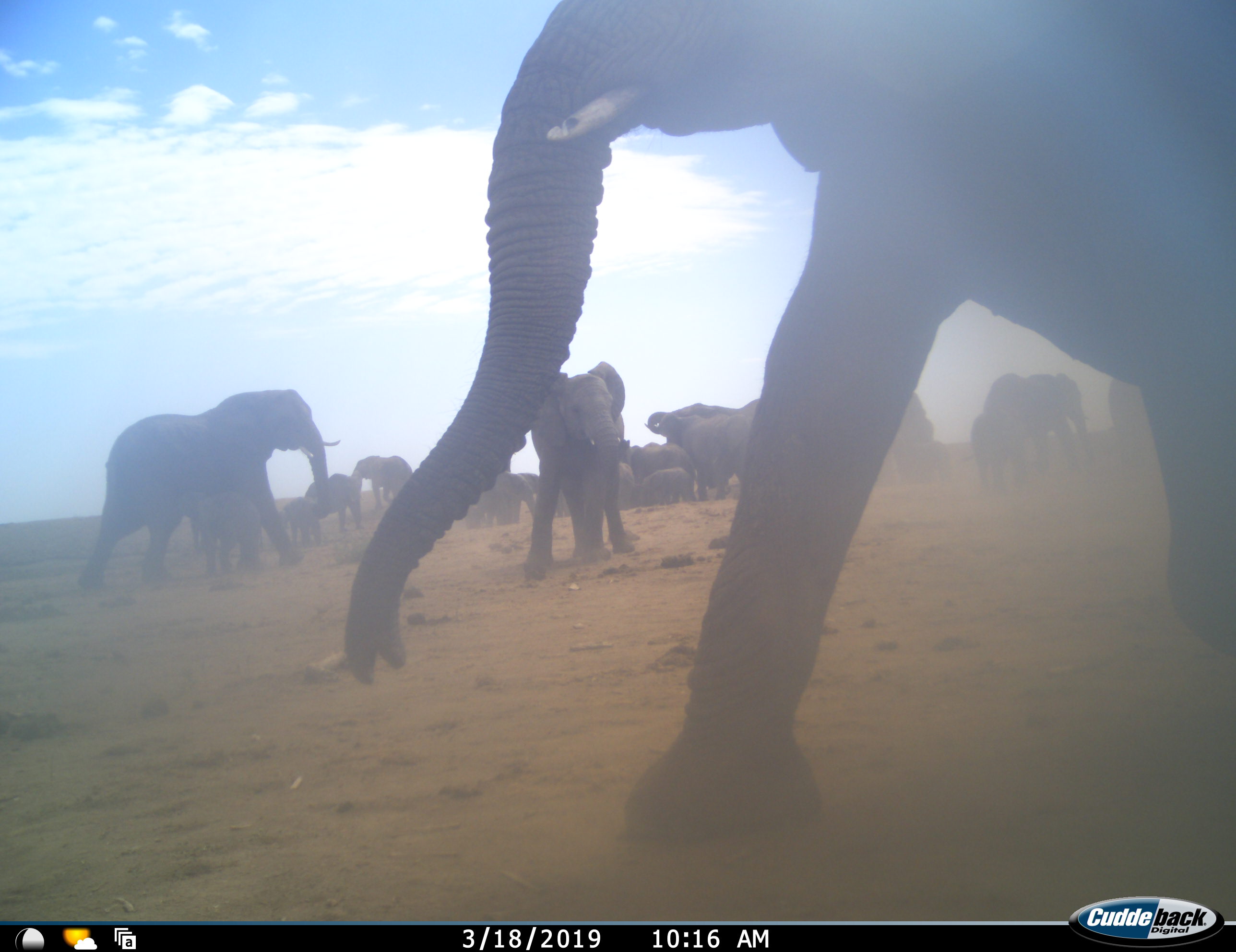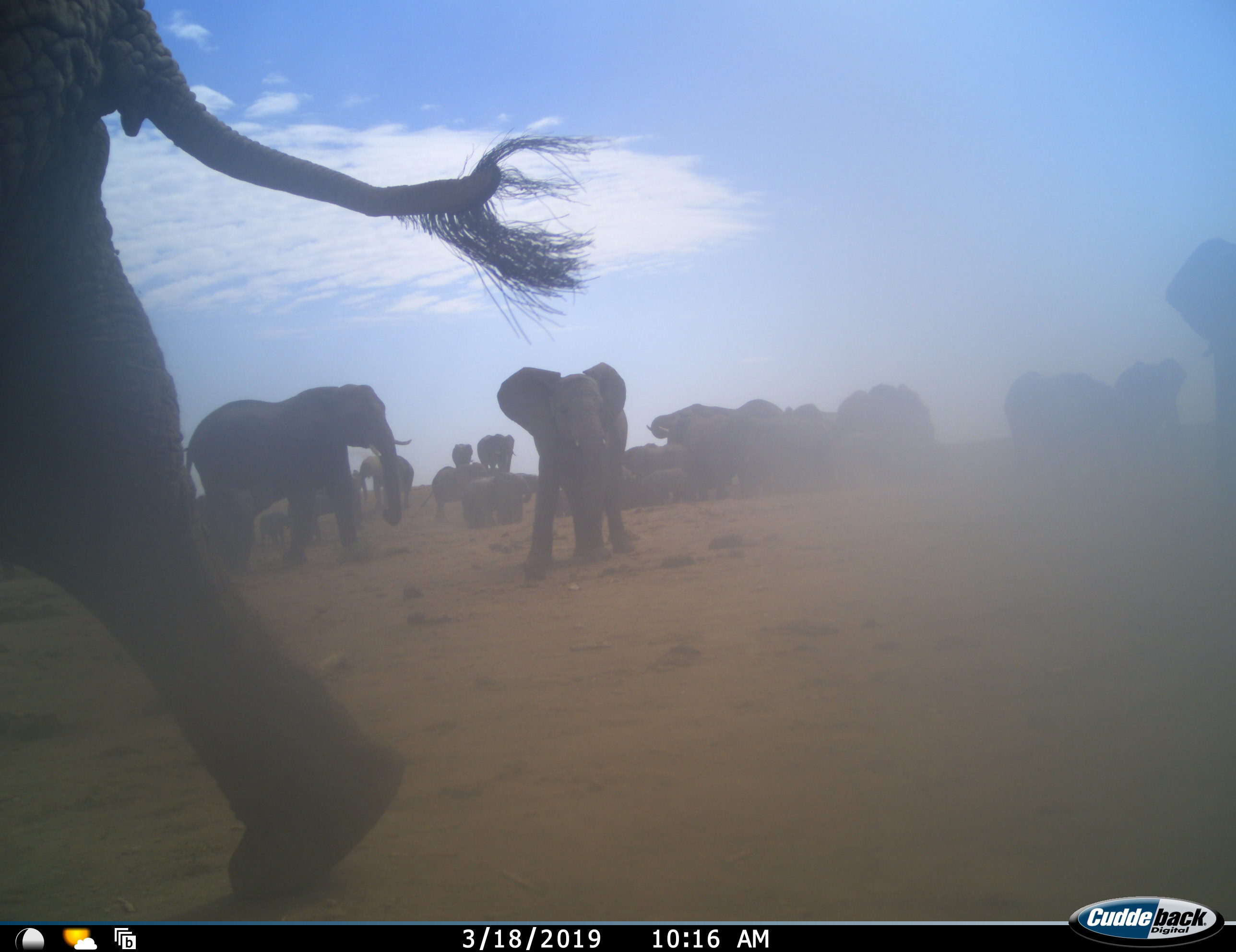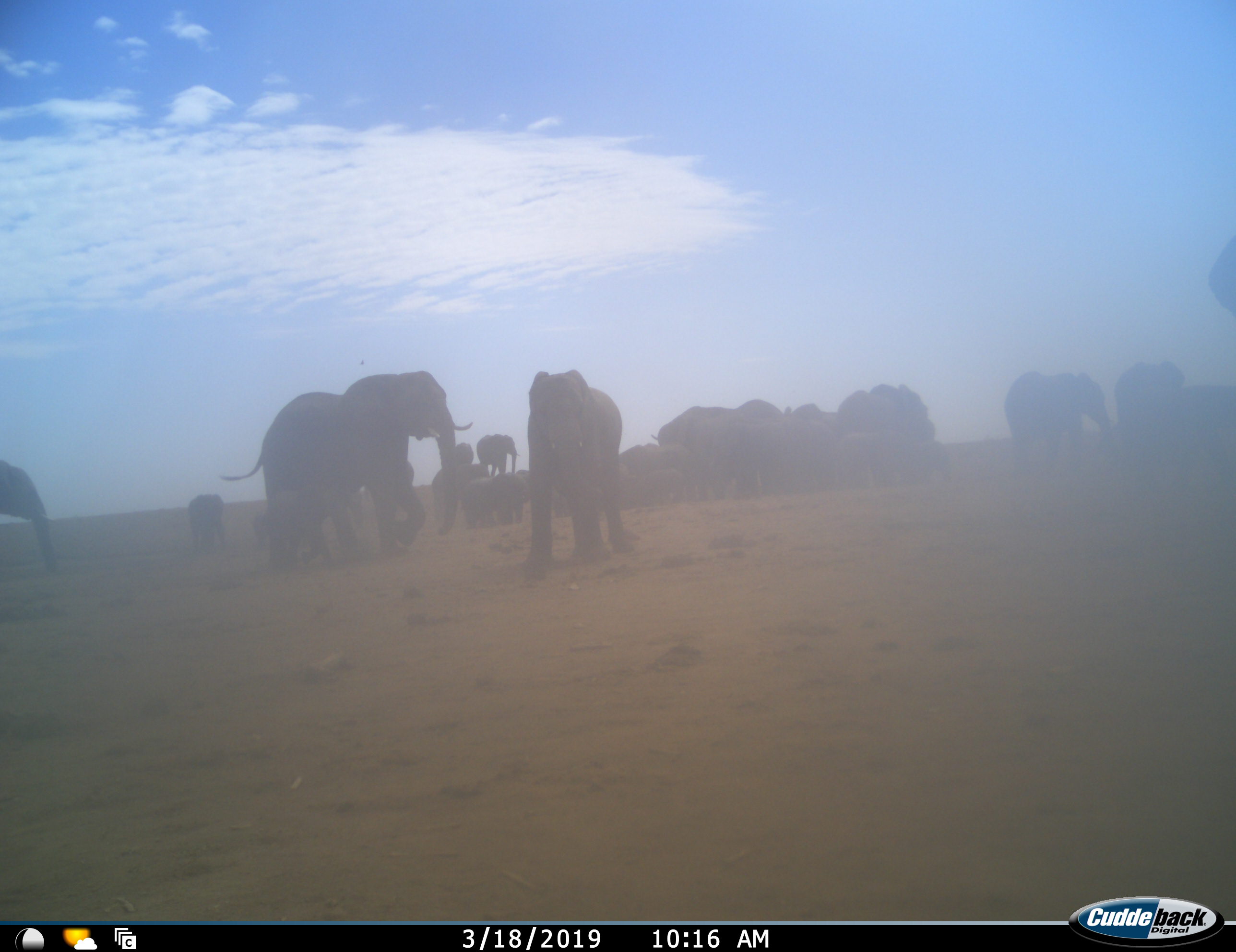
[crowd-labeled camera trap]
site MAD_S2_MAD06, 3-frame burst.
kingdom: Animalia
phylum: Chordata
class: Mammalia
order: Proboscidea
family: Elephantidae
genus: Loxodonta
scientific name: Loxodonta africana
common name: african bush elephant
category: elephant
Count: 11-50.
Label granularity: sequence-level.